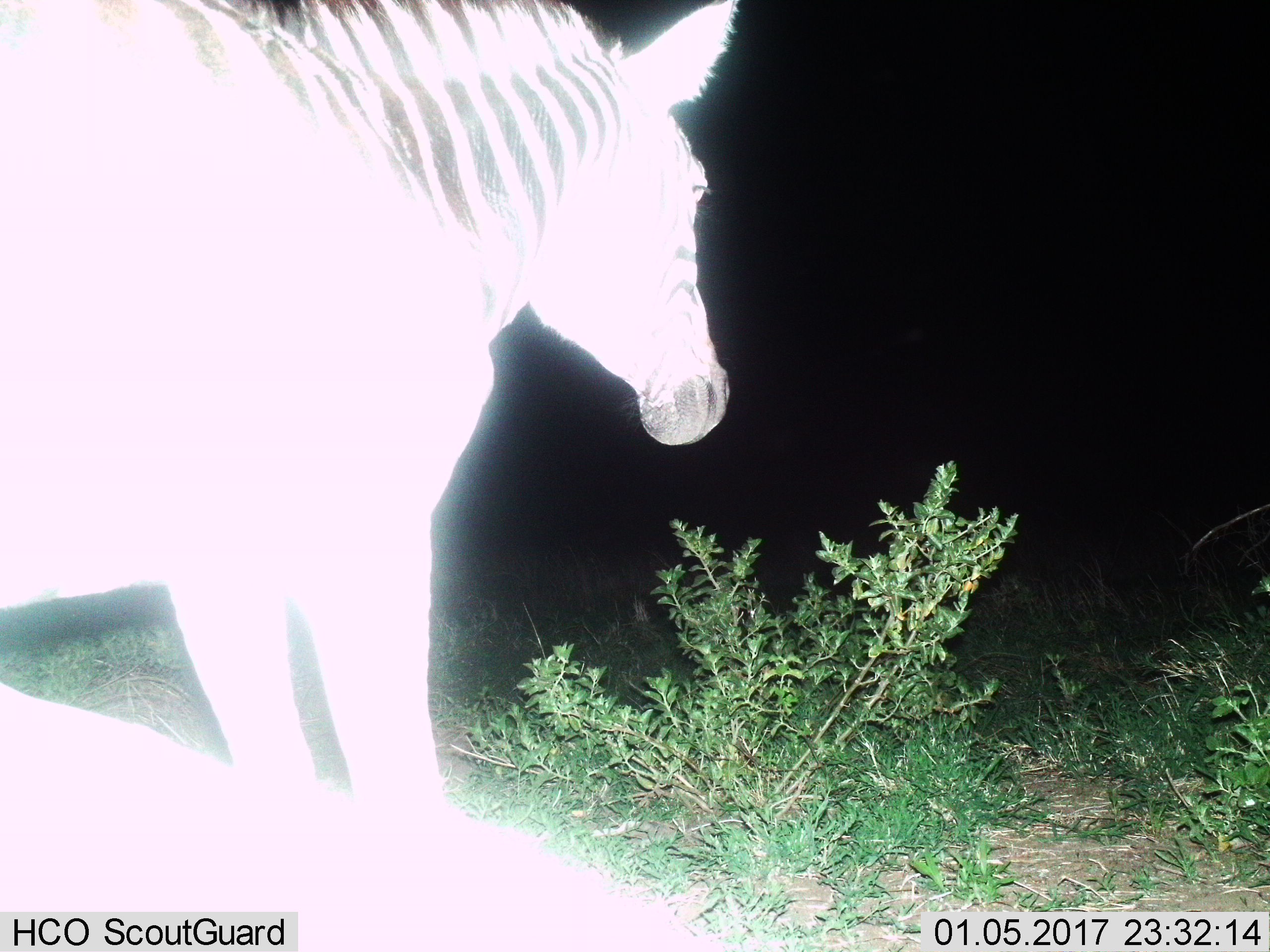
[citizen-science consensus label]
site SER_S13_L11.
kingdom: Animalia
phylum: Chordata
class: Mammalia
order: Perissodactyla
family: Equidae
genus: Equus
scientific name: Equus quagga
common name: plains zebra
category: zebraplains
Zebraplains (plains zebra) (Equus quagga), count 1. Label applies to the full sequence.